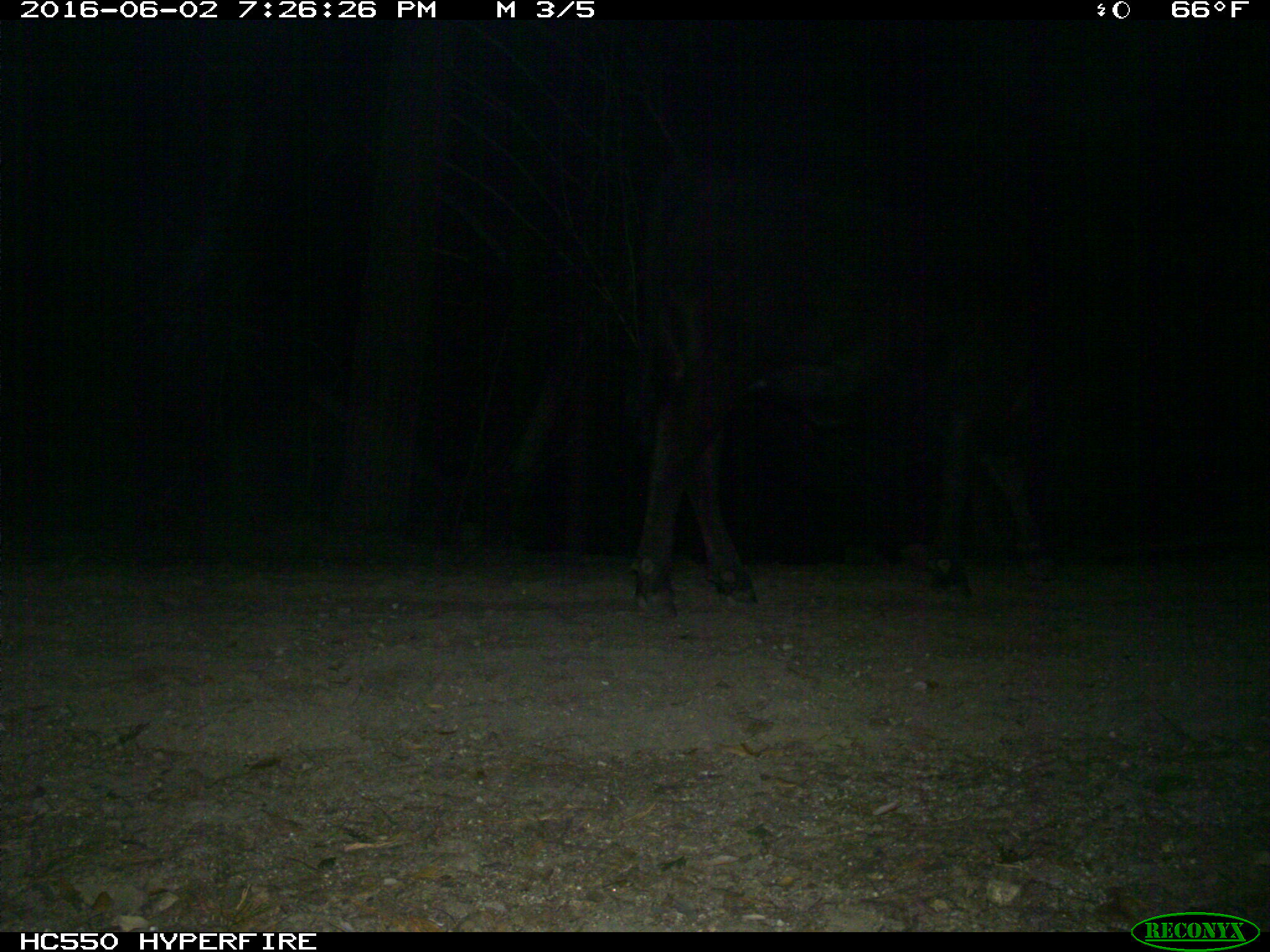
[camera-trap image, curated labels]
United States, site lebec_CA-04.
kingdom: Animalia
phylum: Chordata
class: Mammalia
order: Artiodactyla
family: Bovidae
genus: Bos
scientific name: Bos taurus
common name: domestic cow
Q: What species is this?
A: Bos taurus (domestic cow).